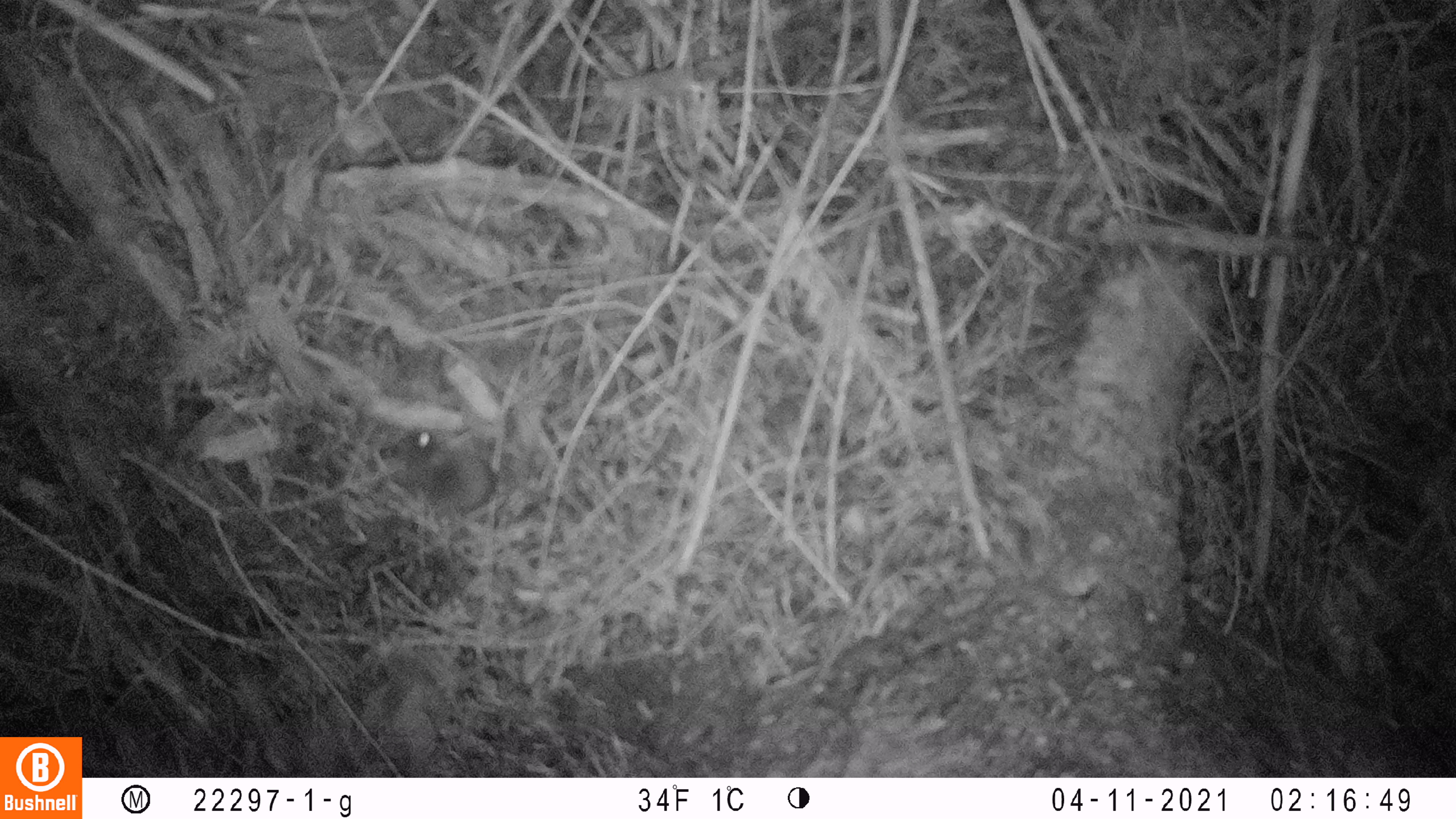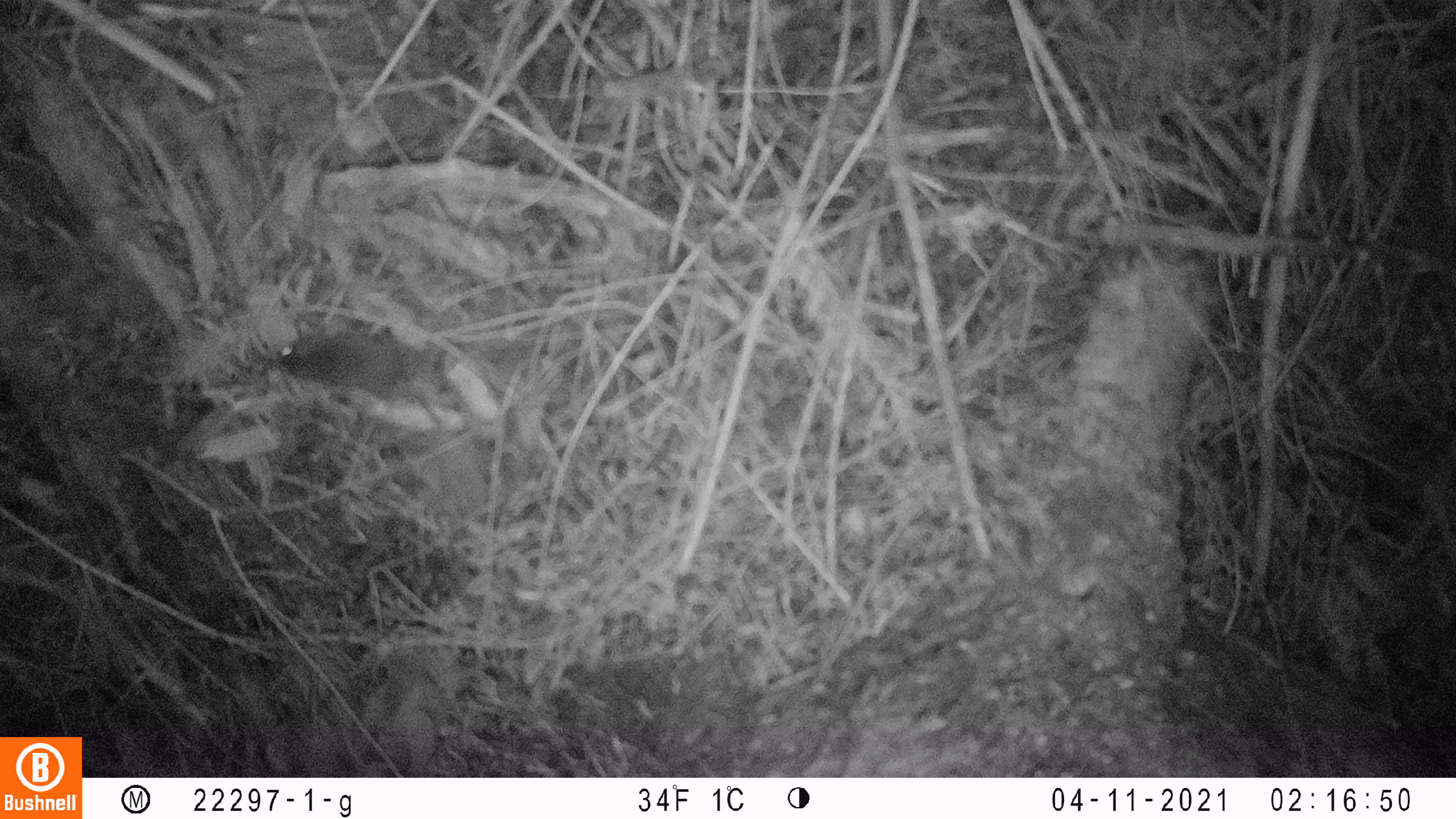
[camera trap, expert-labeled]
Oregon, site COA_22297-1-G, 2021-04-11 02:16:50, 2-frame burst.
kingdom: Animalia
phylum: Chordata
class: Mammalia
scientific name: Mammalia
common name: small mammal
Small mammal (Mammalia).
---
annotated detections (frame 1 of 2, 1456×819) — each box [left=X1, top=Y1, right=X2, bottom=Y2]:
small mammal: [left=344, top=406, right=592, bottom=579]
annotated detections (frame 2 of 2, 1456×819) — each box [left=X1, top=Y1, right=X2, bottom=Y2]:
small mammal: [left=241, top=317, right=533, bottom=483]